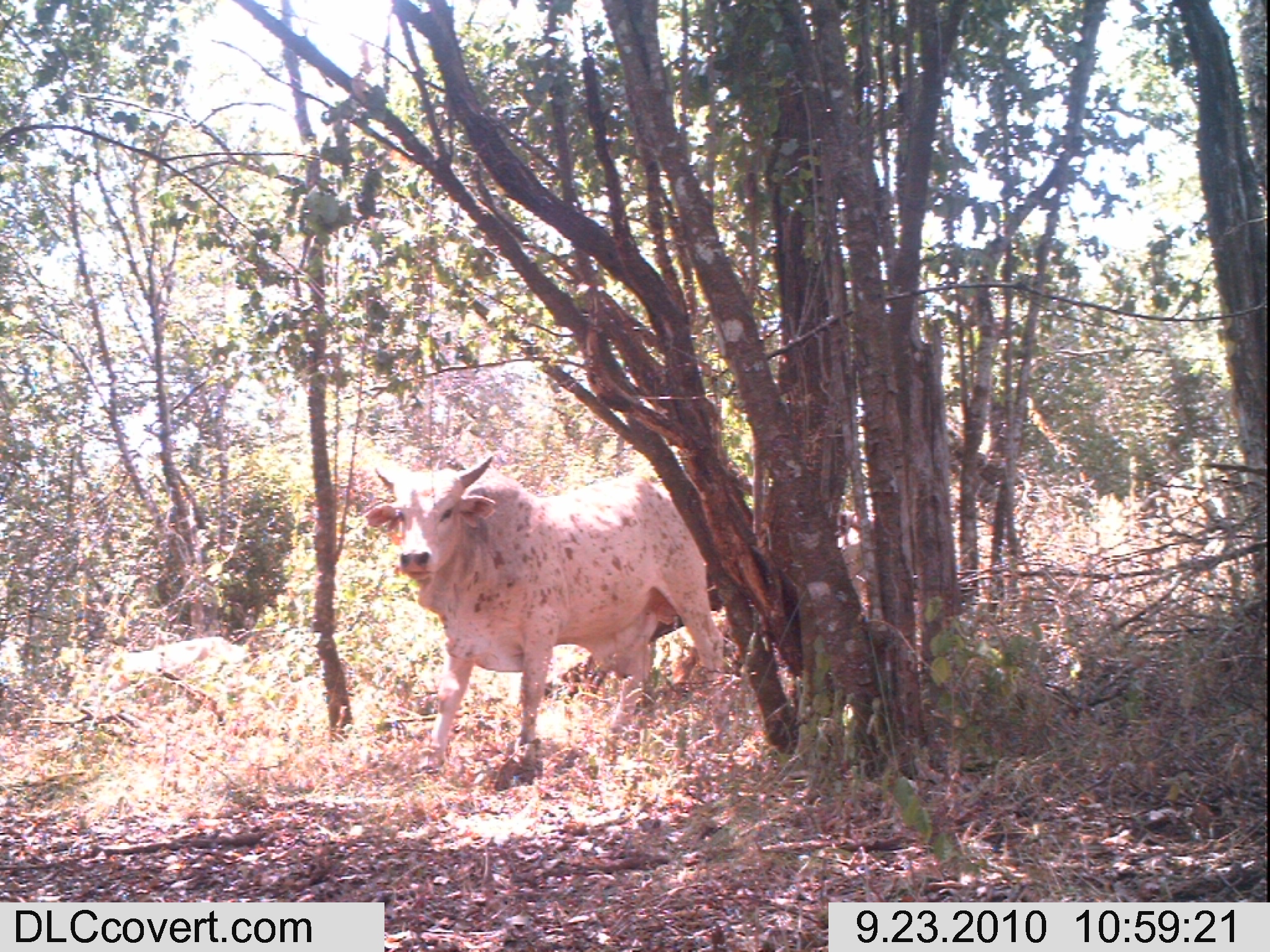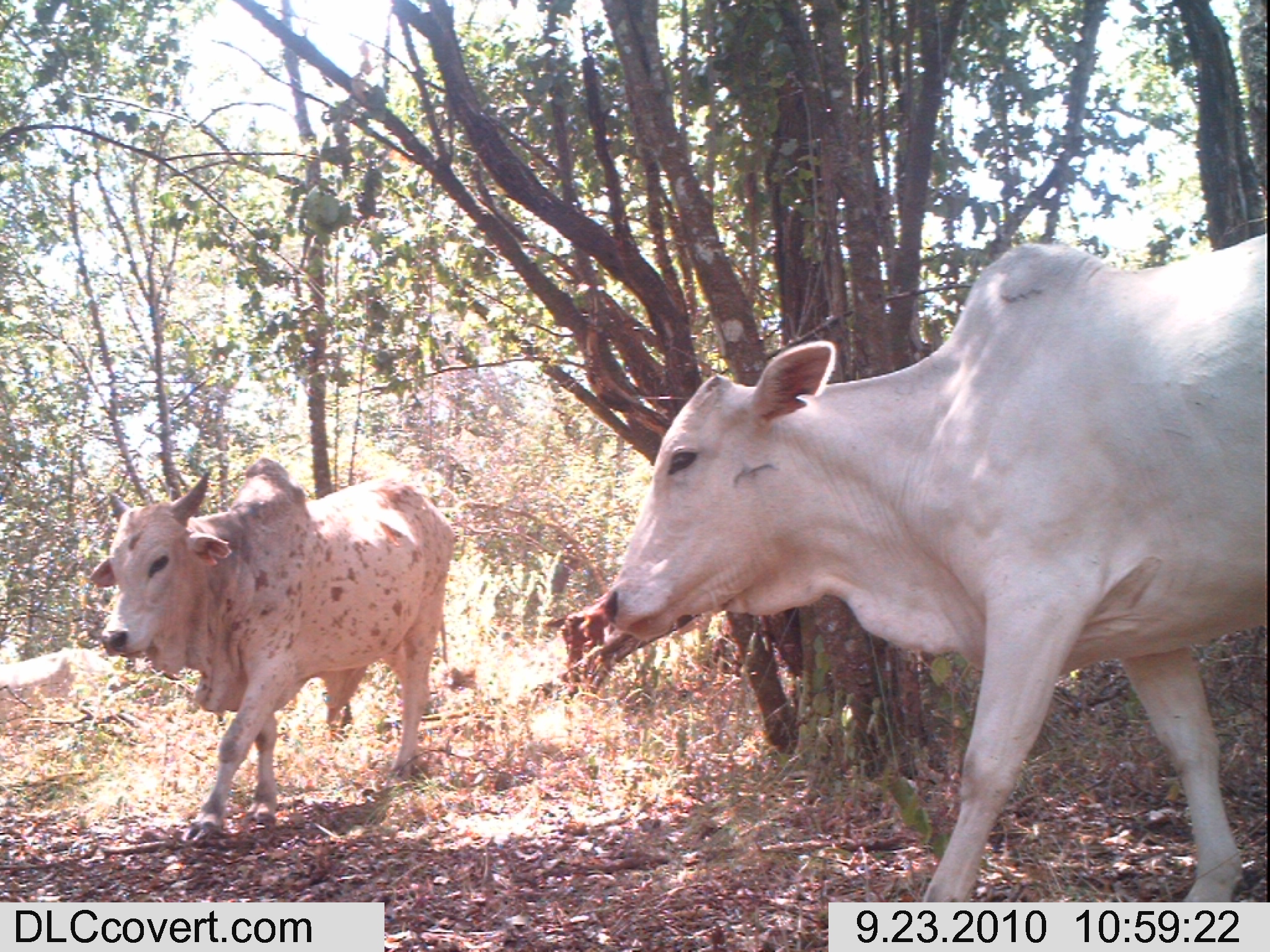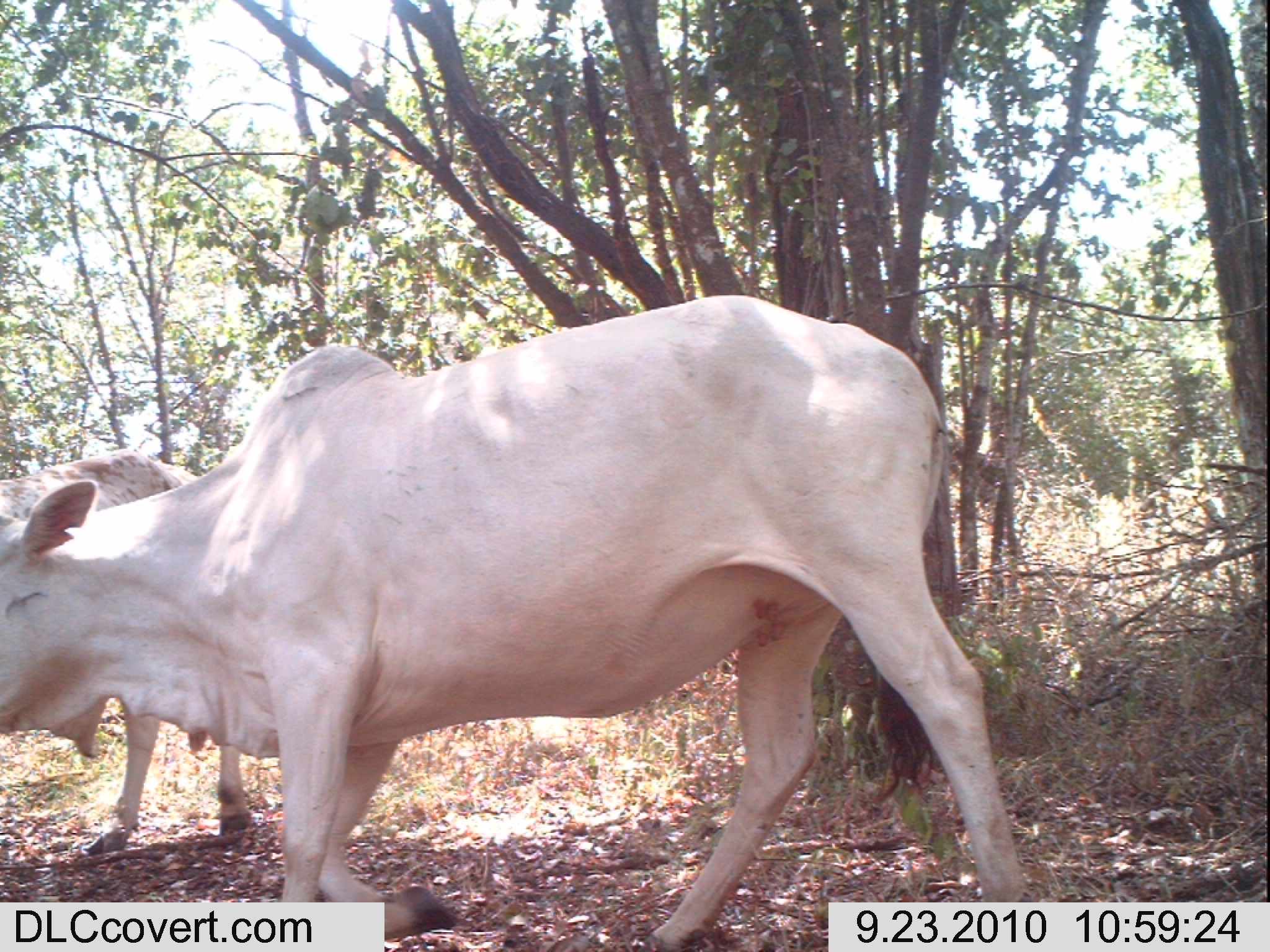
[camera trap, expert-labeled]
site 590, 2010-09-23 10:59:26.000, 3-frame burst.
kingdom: Animalia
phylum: Chordata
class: Mammalia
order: Artiodactyla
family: Bovidae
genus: Bos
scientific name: Bos taurus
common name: domestic cattle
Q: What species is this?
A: Bos taurus (domestic cattle).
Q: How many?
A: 2.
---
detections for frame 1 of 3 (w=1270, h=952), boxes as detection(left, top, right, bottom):
bos taurus: detection(362, 450, 727, 774)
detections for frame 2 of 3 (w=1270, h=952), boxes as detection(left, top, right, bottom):
bos taurus: detection(597, 230, 1270, 898); detection(82, 452, 458, 844)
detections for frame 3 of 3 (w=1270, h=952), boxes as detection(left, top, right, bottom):
bos taurus: detection(2, 292, 1028, 950); detection(0, 448, 253, 854)